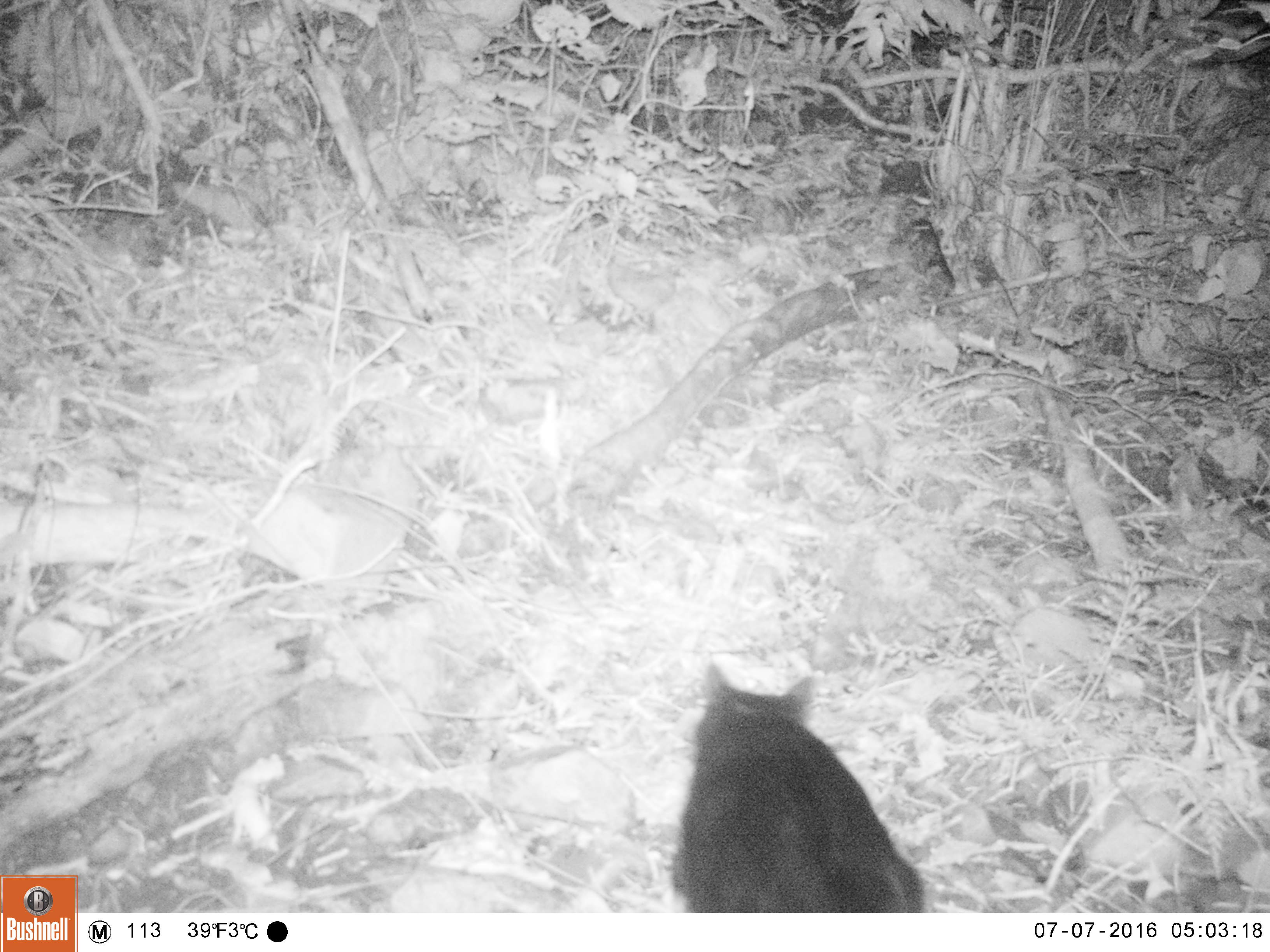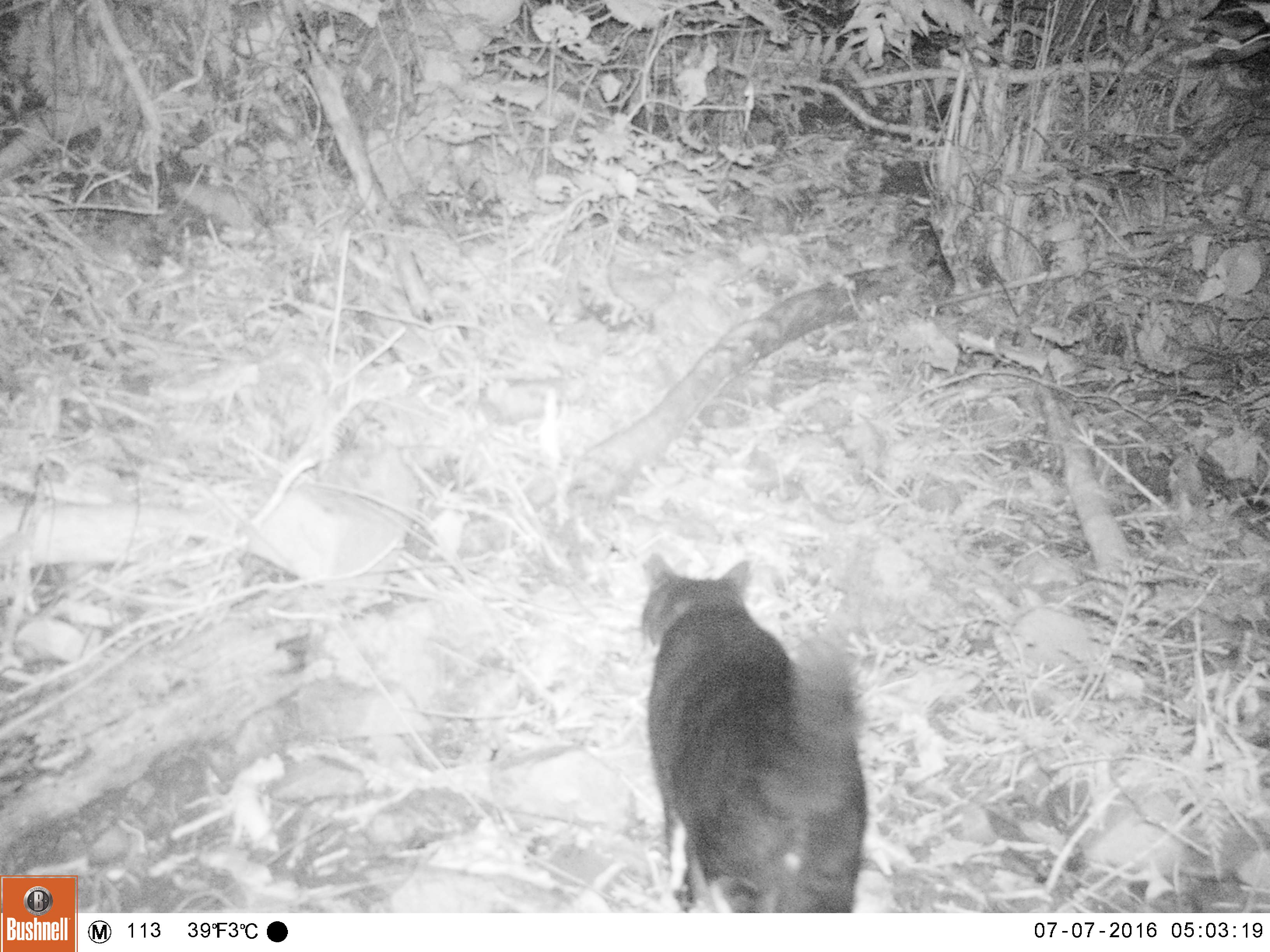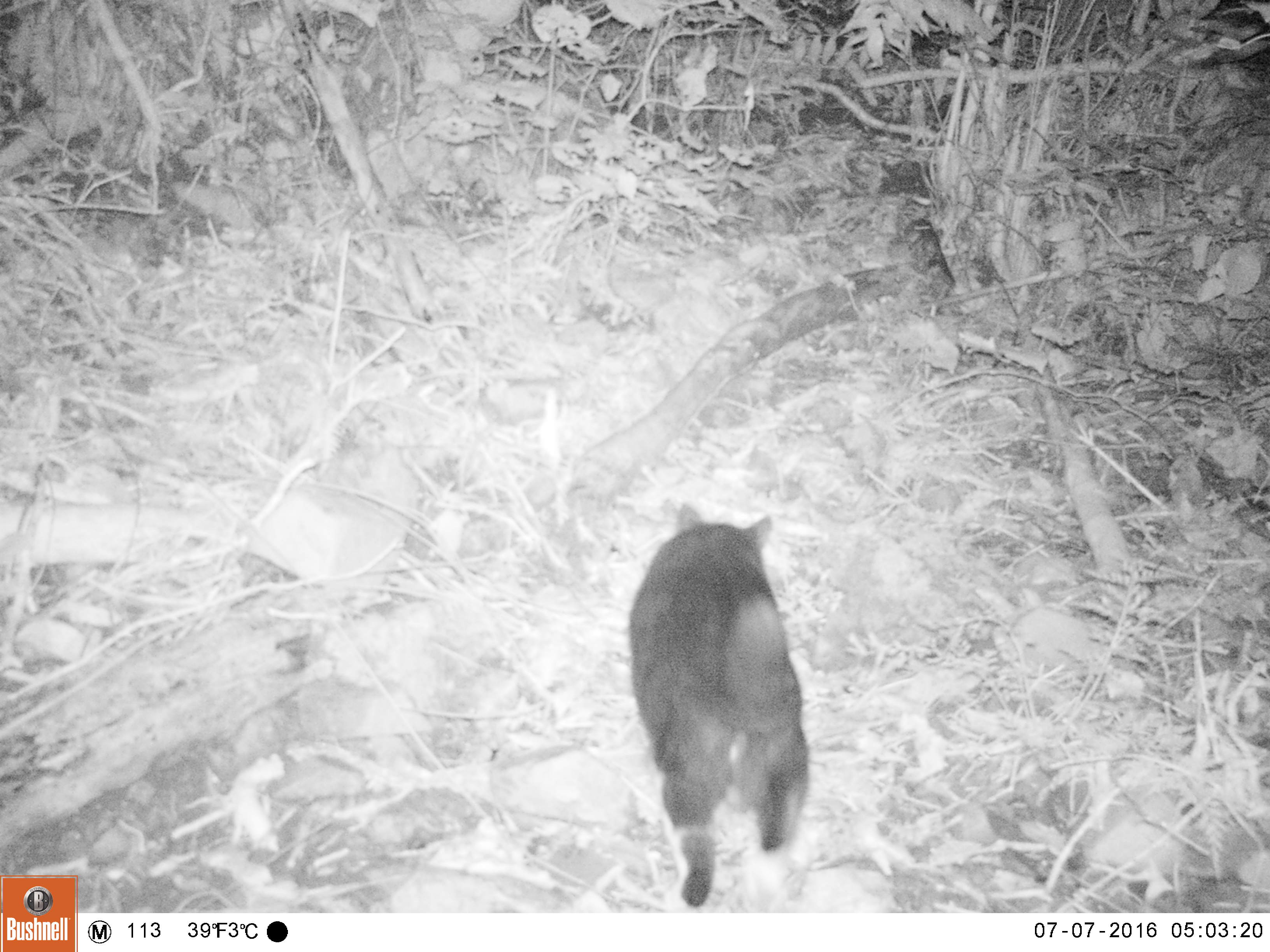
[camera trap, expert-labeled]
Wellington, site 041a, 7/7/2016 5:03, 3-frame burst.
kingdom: Animalia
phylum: Chordata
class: Mammalia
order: Carnivora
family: Felidae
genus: Felis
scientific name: Felis catus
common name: cat